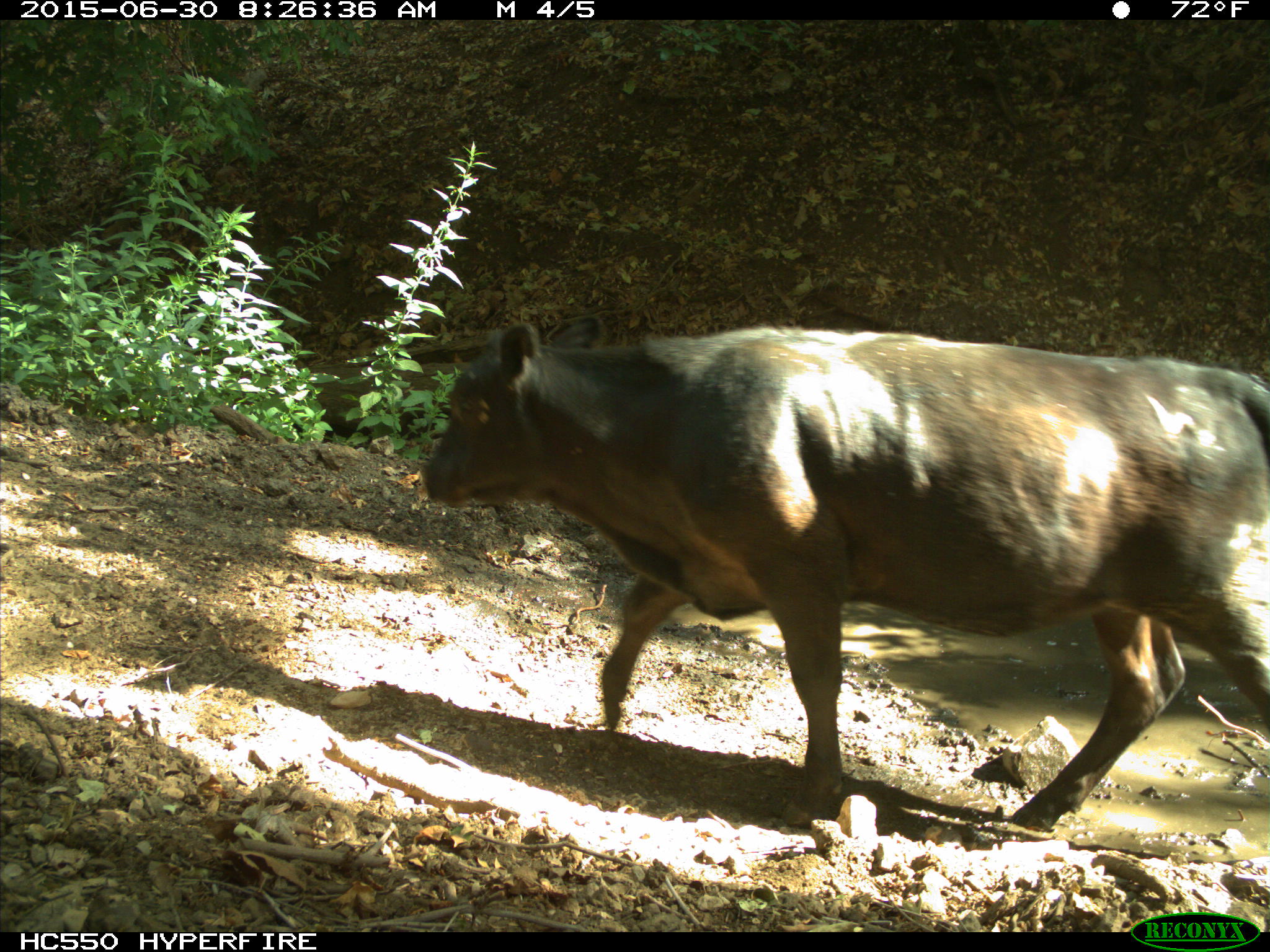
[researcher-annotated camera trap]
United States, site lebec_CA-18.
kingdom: Animalia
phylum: Chordata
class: Mammalia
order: Artiodactyla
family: Bovidae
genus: Bos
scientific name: Bos taurus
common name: domestic cow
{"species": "Bos taurus (domestic cow)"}